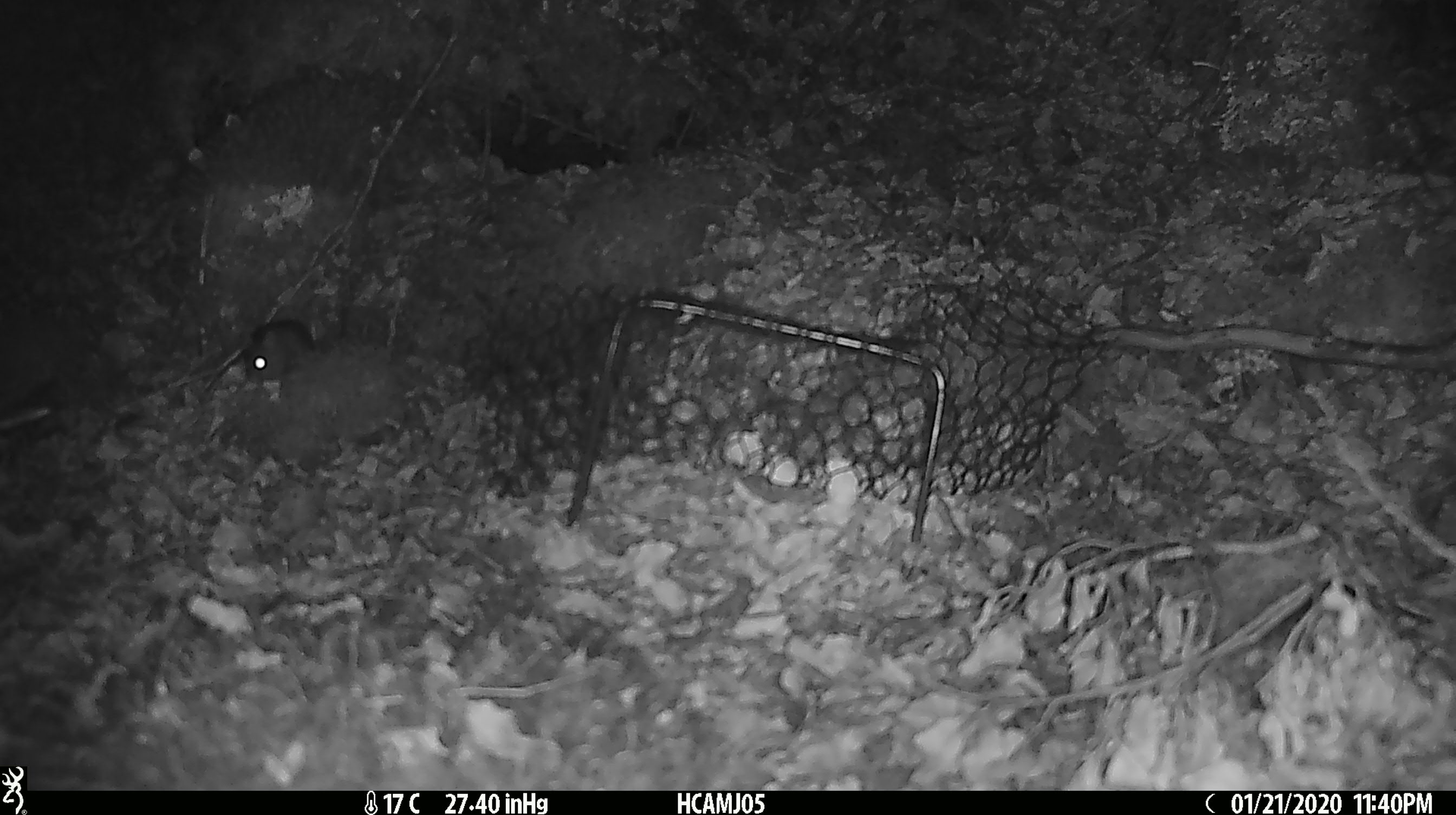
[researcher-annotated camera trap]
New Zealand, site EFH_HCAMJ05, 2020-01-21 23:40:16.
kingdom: Animalia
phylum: Chordata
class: Mammalia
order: Rodentia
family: Muridae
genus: Mus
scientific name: Mus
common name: mouse